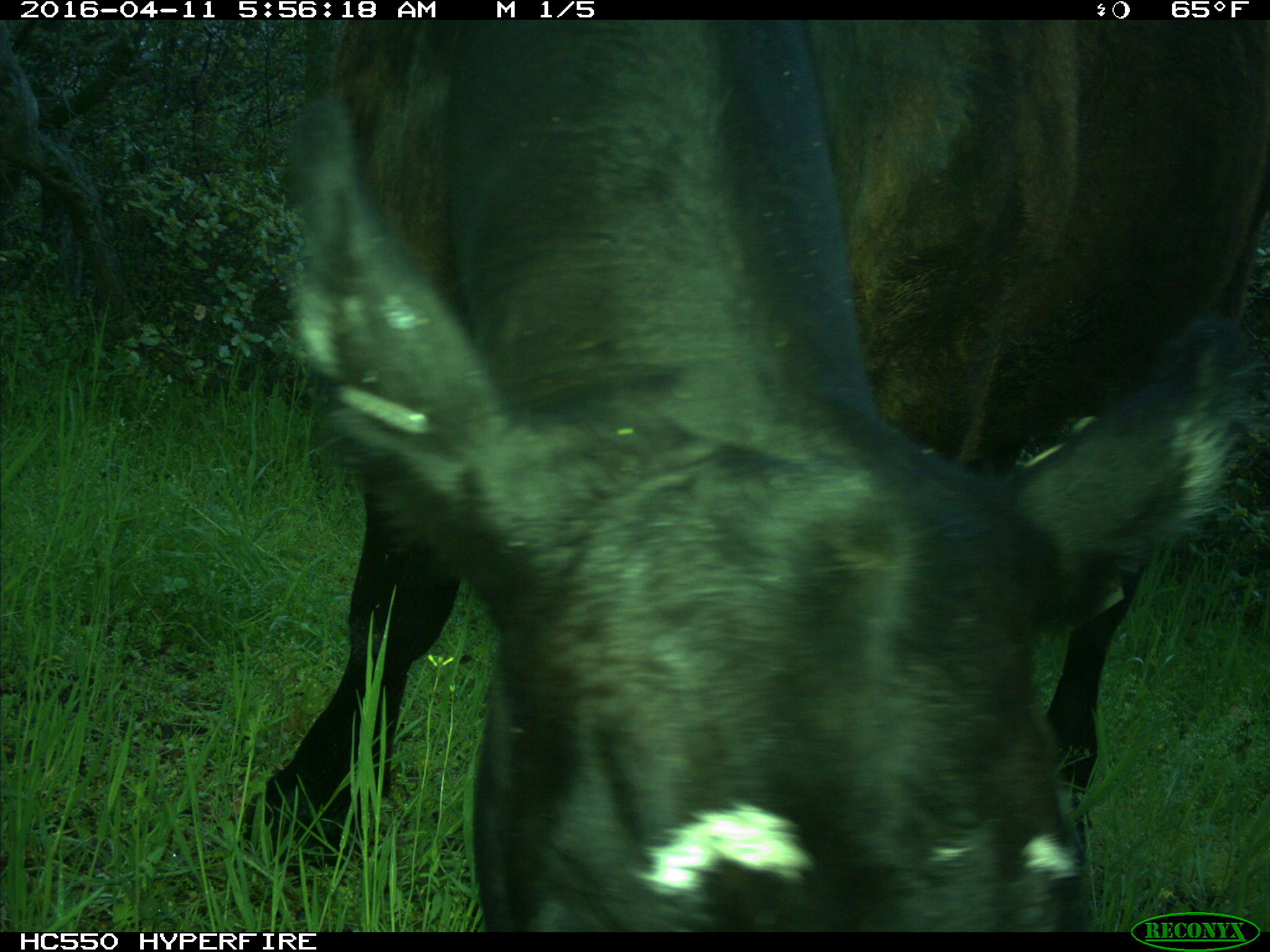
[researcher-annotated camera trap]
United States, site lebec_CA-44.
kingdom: Animalia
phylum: Chordata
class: Mammalia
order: Artiodactyla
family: Bovidae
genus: Bos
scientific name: Bos taurus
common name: domestic cow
Bos taurus (domestic cow).